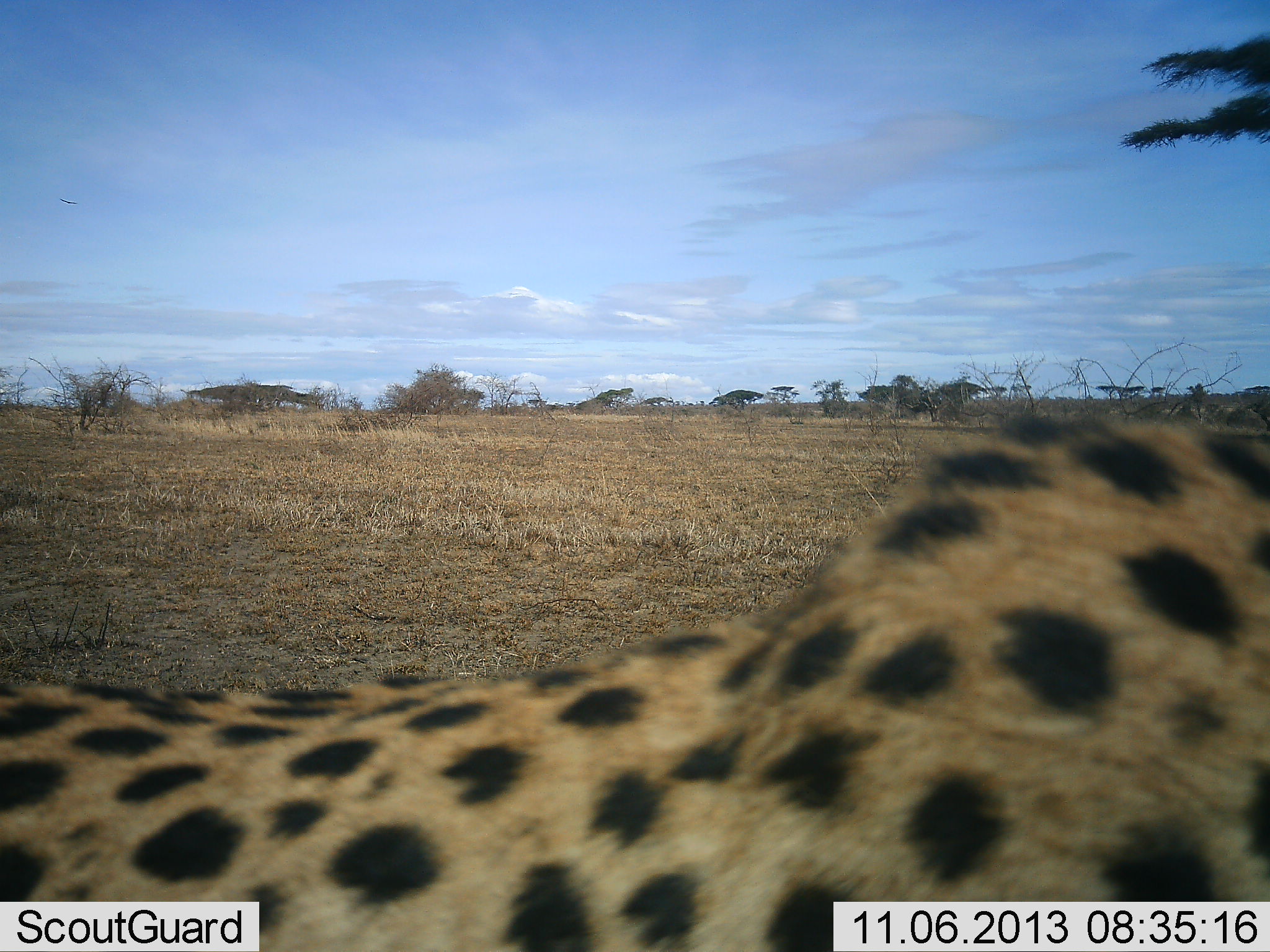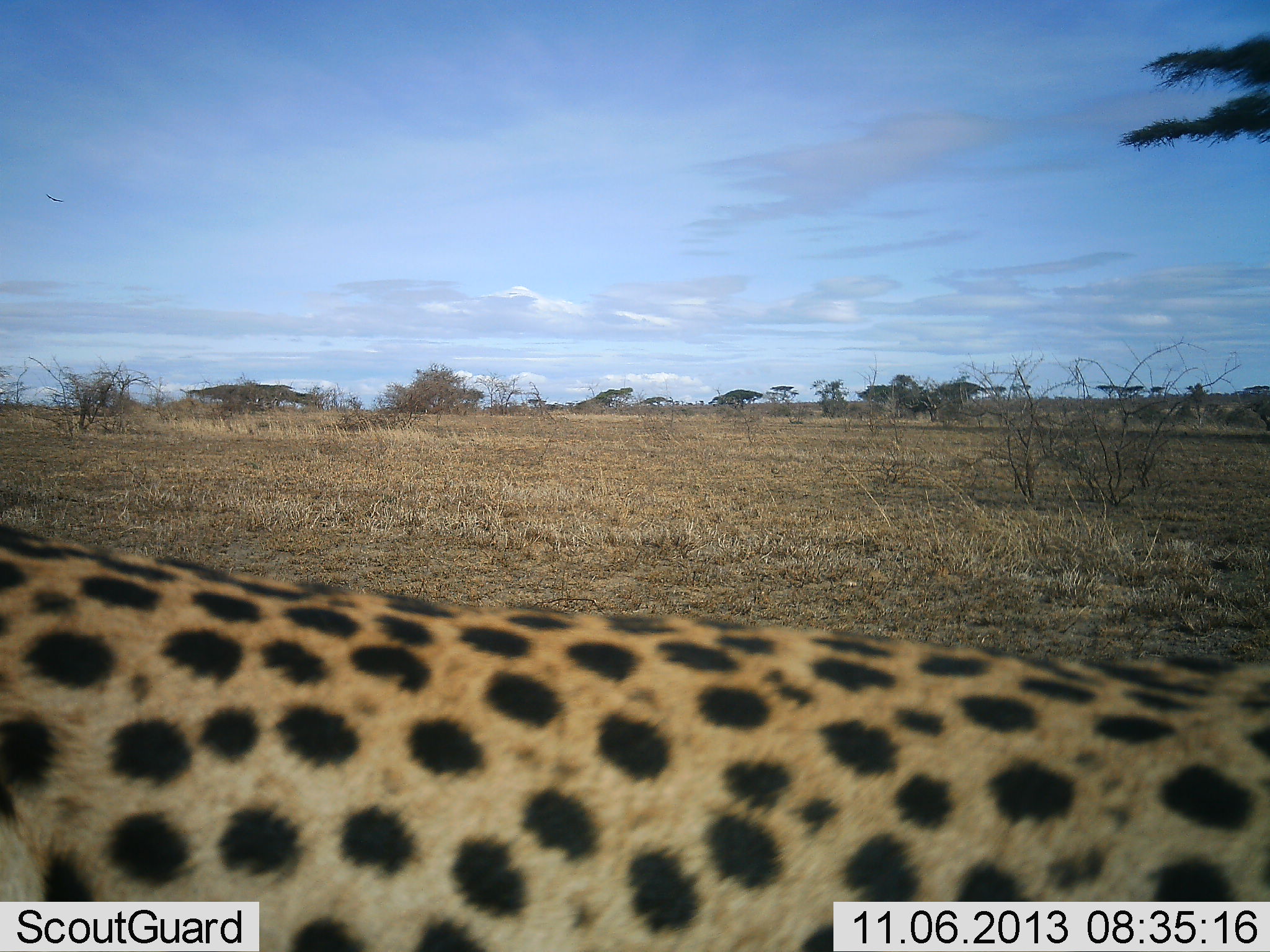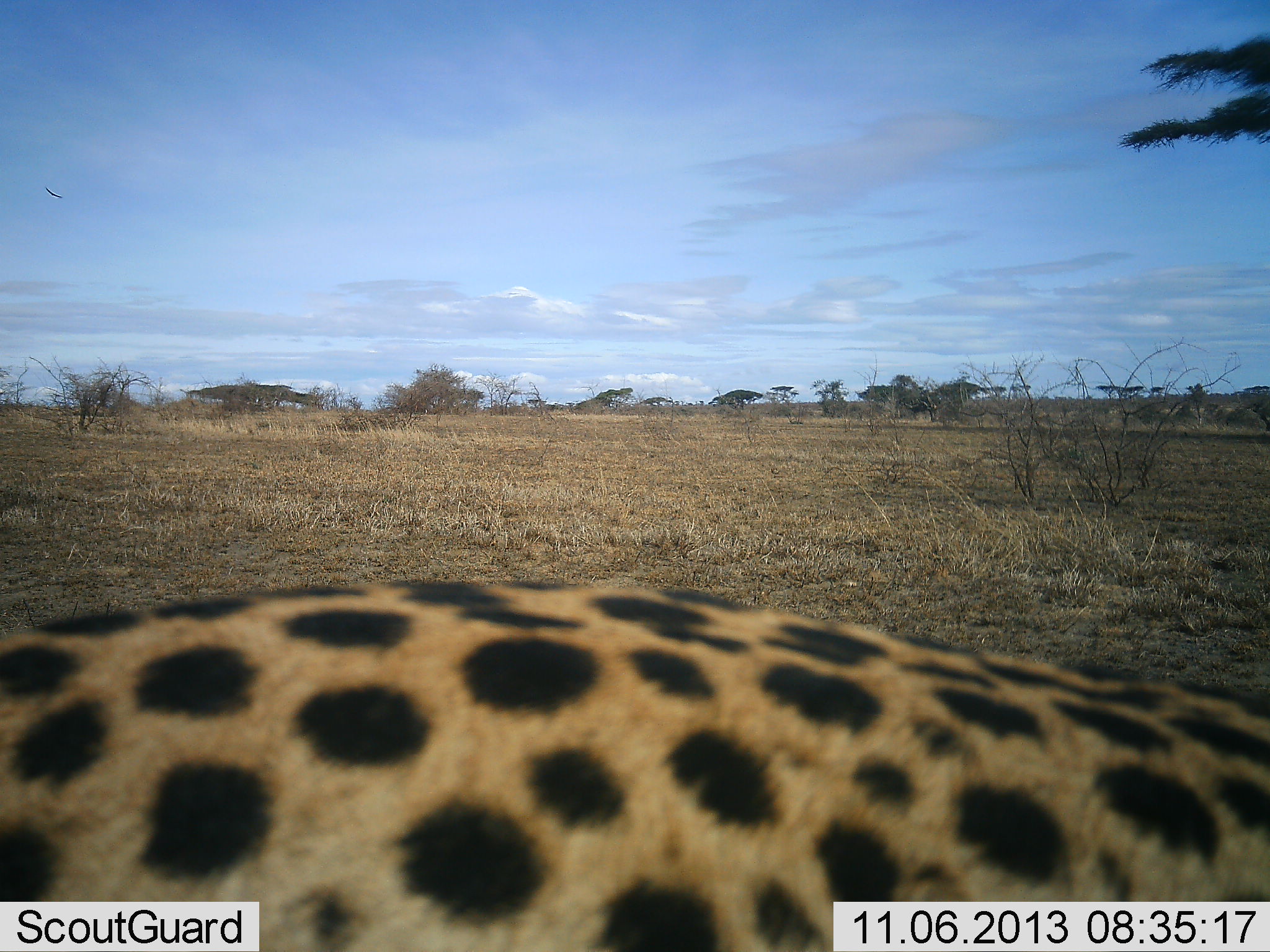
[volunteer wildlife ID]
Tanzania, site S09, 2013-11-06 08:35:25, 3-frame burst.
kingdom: Animalia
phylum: Chordata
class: Mammalia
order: Carnivora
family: Felidae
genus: Acinonyx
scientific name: Acinonyx jubatus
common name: cheetah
Cheetah (Acinonyx jubatus), count 1. Behavior (volunteer vote fractions): standing 16%, resting 12%, moving 72%, interacting 0%. Young present (vote fraction): 0%. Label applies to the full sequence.